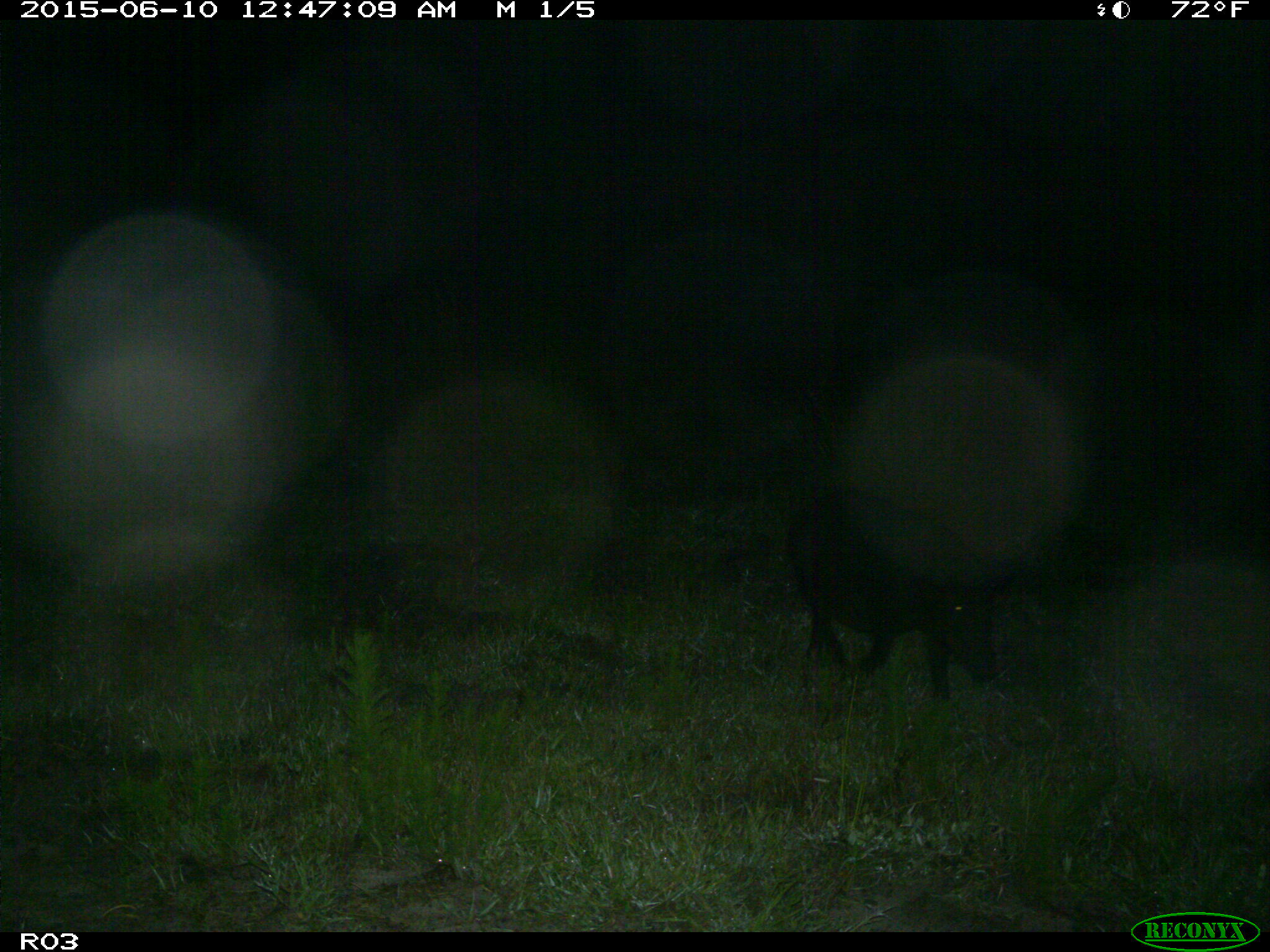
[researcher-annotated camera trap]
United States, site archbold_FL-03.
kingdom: Animalia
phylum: Chordata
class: Mammalia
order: Artiodactyla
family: Suidae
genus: Sus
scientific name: Sus scrofa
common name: wild boar